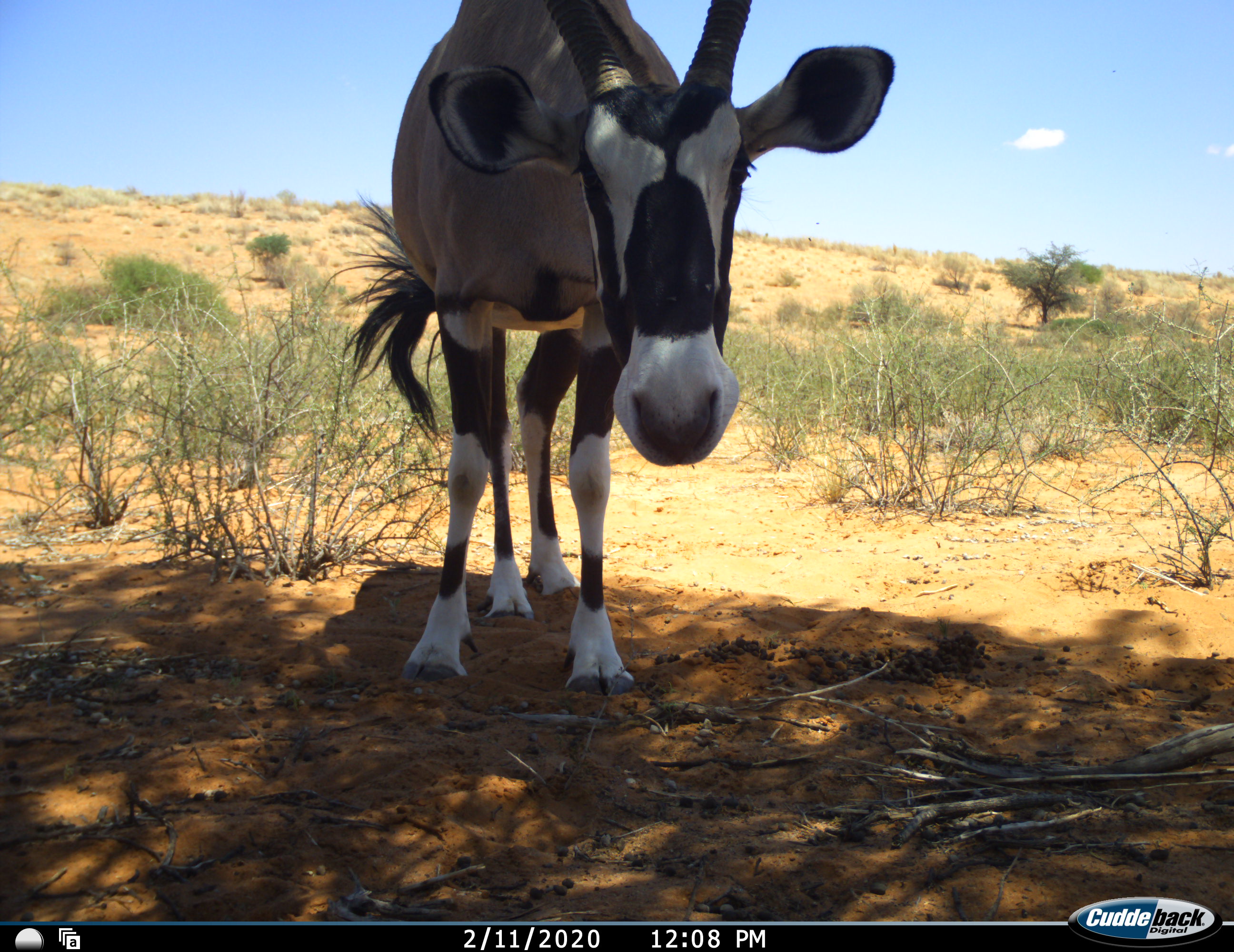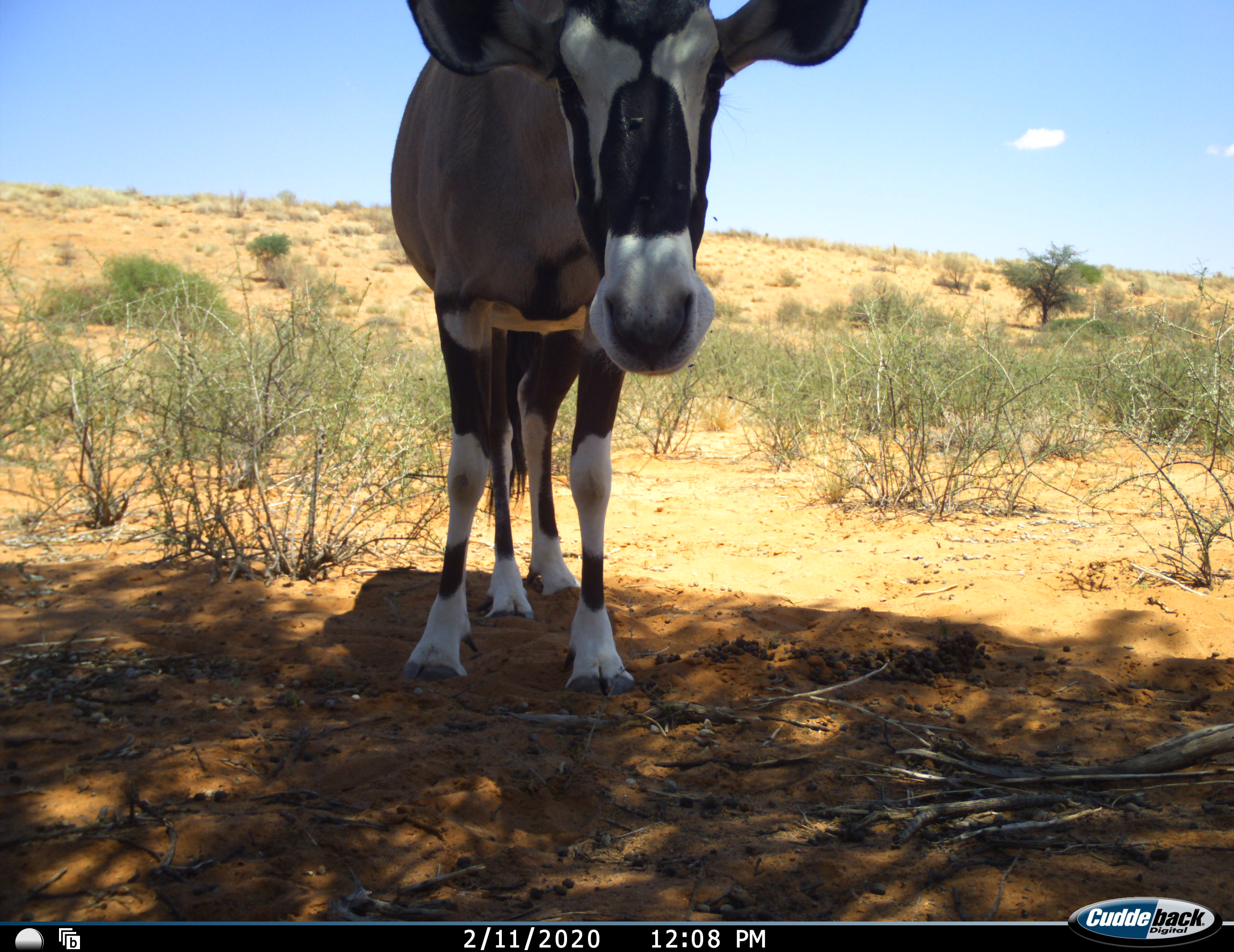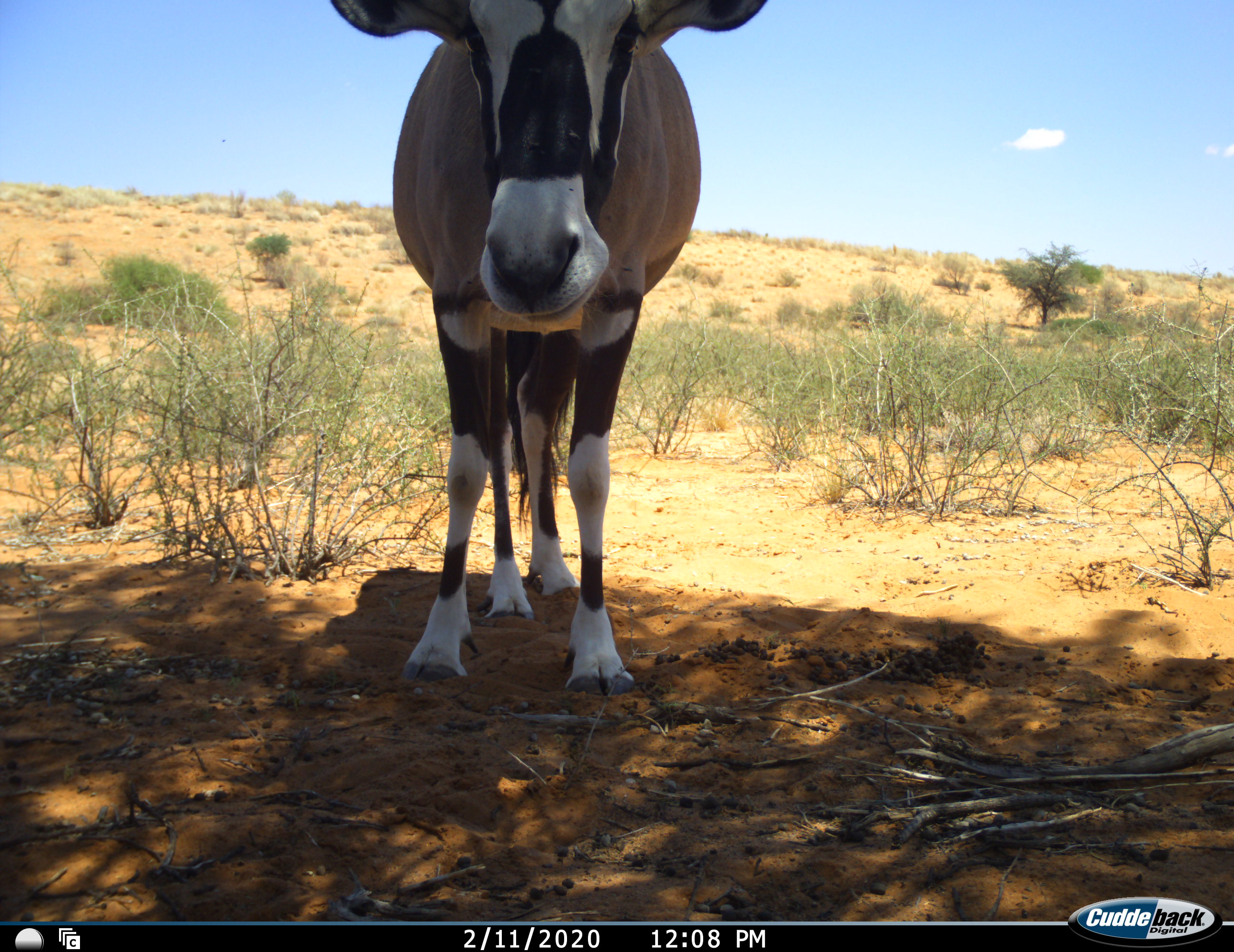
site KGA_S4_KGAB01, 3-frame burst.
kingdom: Animalia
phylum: Chordata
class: Mammalia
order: Artiodactyla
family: Bovidae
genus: Oryx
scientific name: Oryx gazella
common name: gemsbok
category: oryx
Oryx (gemsbok) (Oryx gazella), count 1. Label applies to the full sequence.